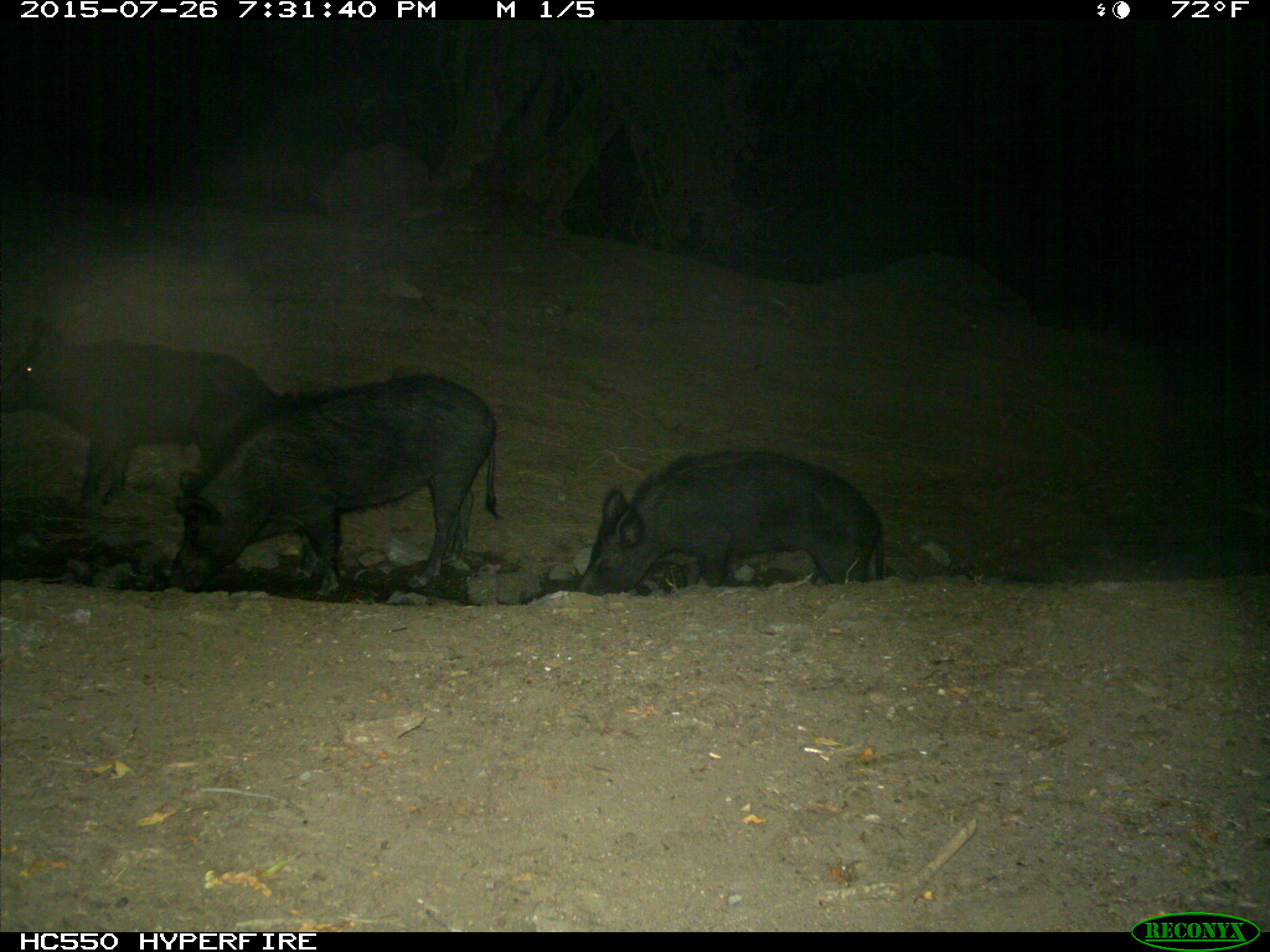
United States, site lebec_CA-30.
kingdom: Animalia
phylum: Chordata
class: Mammalia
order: Artiodactyla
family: Suidae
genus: Sus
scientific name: Sus scrofa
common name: wild boar